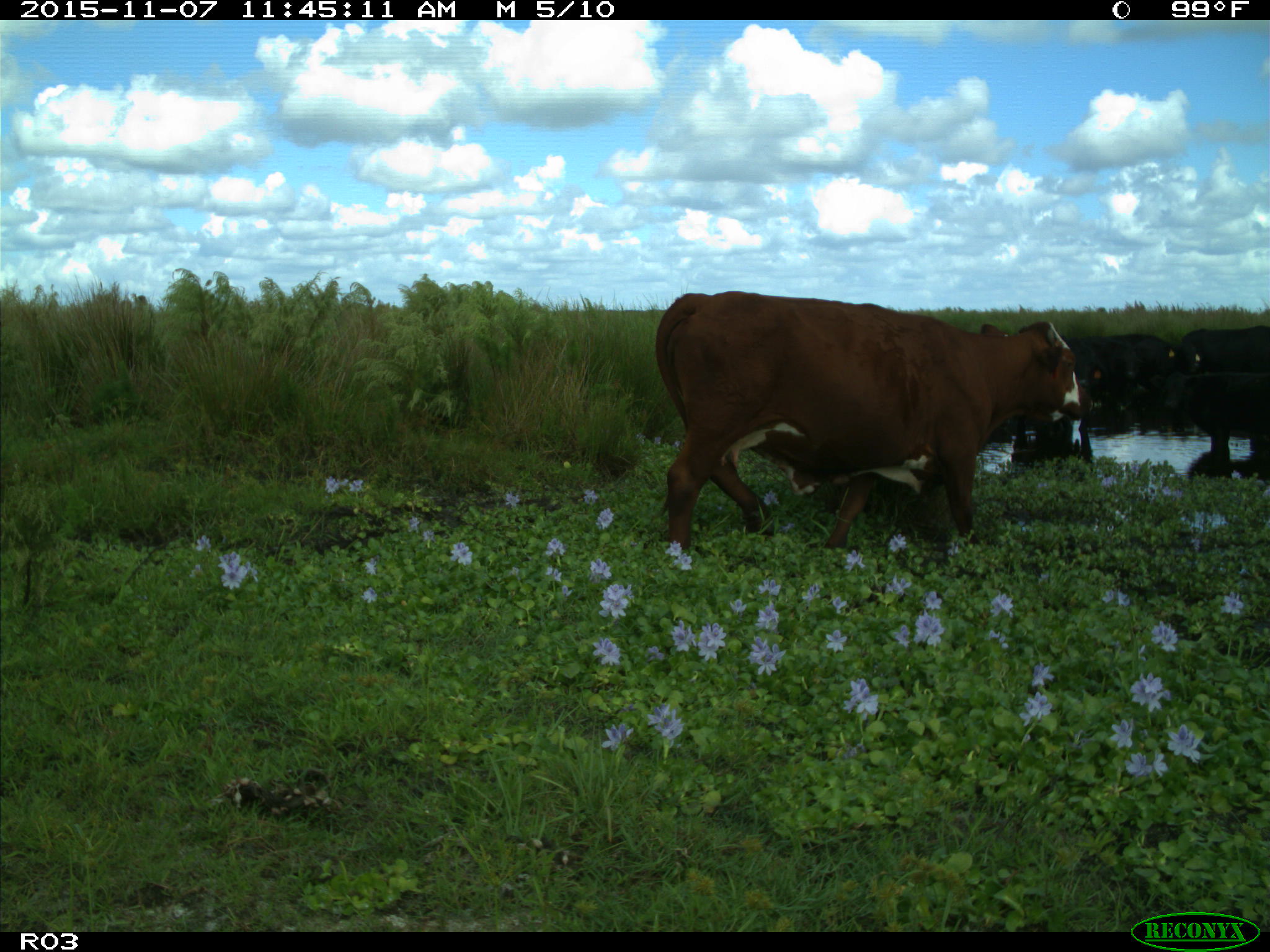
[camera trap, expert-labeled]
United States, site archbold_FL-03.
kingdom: Animalia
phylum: Chordata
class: Mammalia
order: Artiodactyla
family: Bovidae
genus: Bos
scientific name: Bos taurus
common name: domestic cow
Bos taurus (domestic cow).